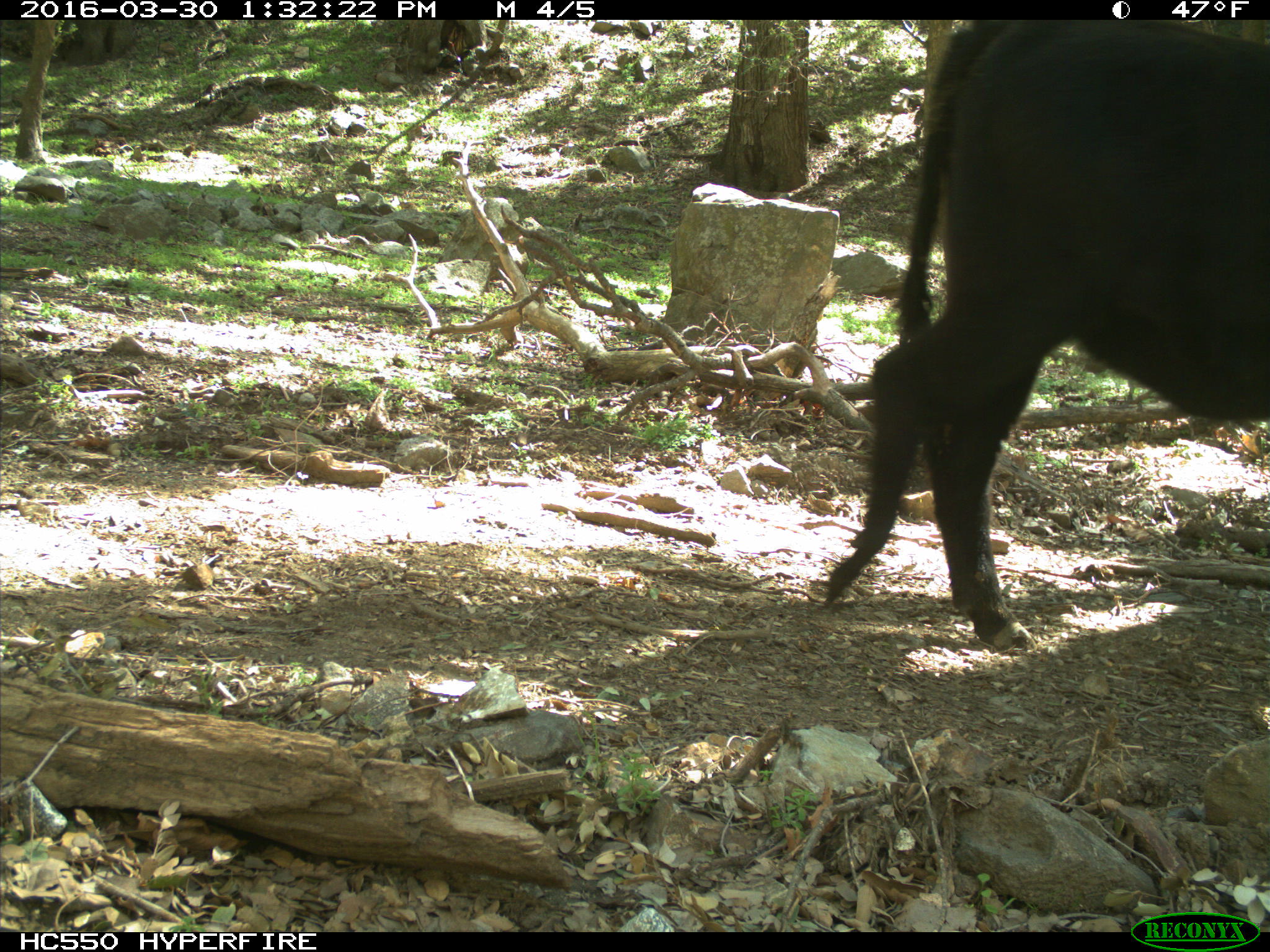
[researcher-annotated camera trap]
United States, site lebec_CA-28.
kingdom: Animalia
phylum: Chordata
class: Mammalia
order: Artiodactyla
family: Bovidae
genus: Bos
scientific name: Bos taurus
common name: domestic cow